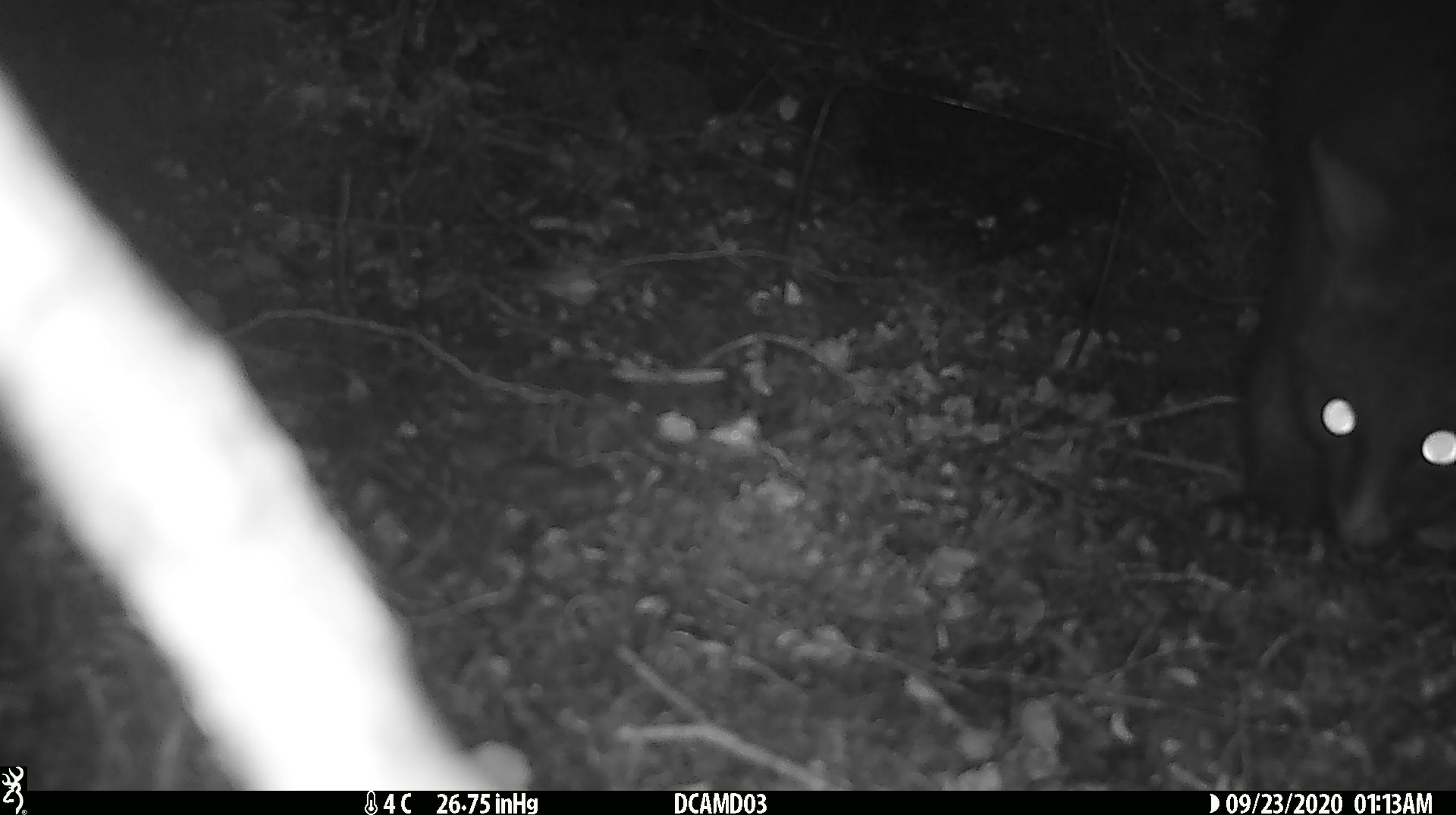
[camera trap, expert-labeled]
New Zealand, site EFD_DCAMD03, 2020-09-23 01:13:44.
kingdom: Animalia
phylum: Chordata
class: Mammalia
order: Diprotodontia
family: Phalangeridae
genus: Trichosurus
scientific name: Trichosurus vulpecula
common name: common brushtail possum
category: possum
Possum (common brushtail possum) (Trichosurus vulpecula).